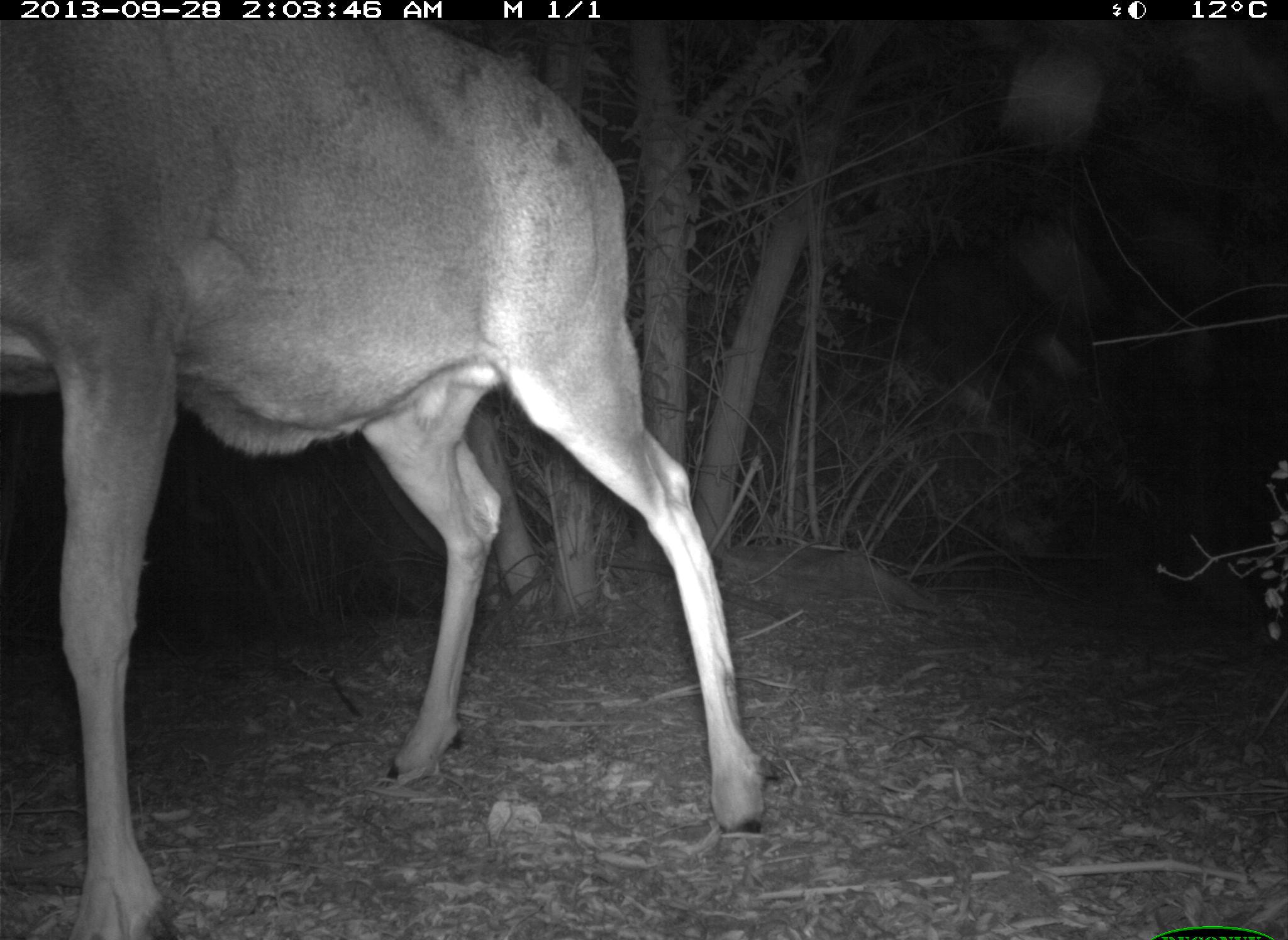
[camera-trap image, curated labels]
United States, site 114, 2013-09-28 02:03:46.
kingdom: Animalia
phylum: Chordata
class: Mammalia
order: Artiodactyla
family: Cervidae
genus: Odocoileus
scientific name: Odocoileus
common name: deer